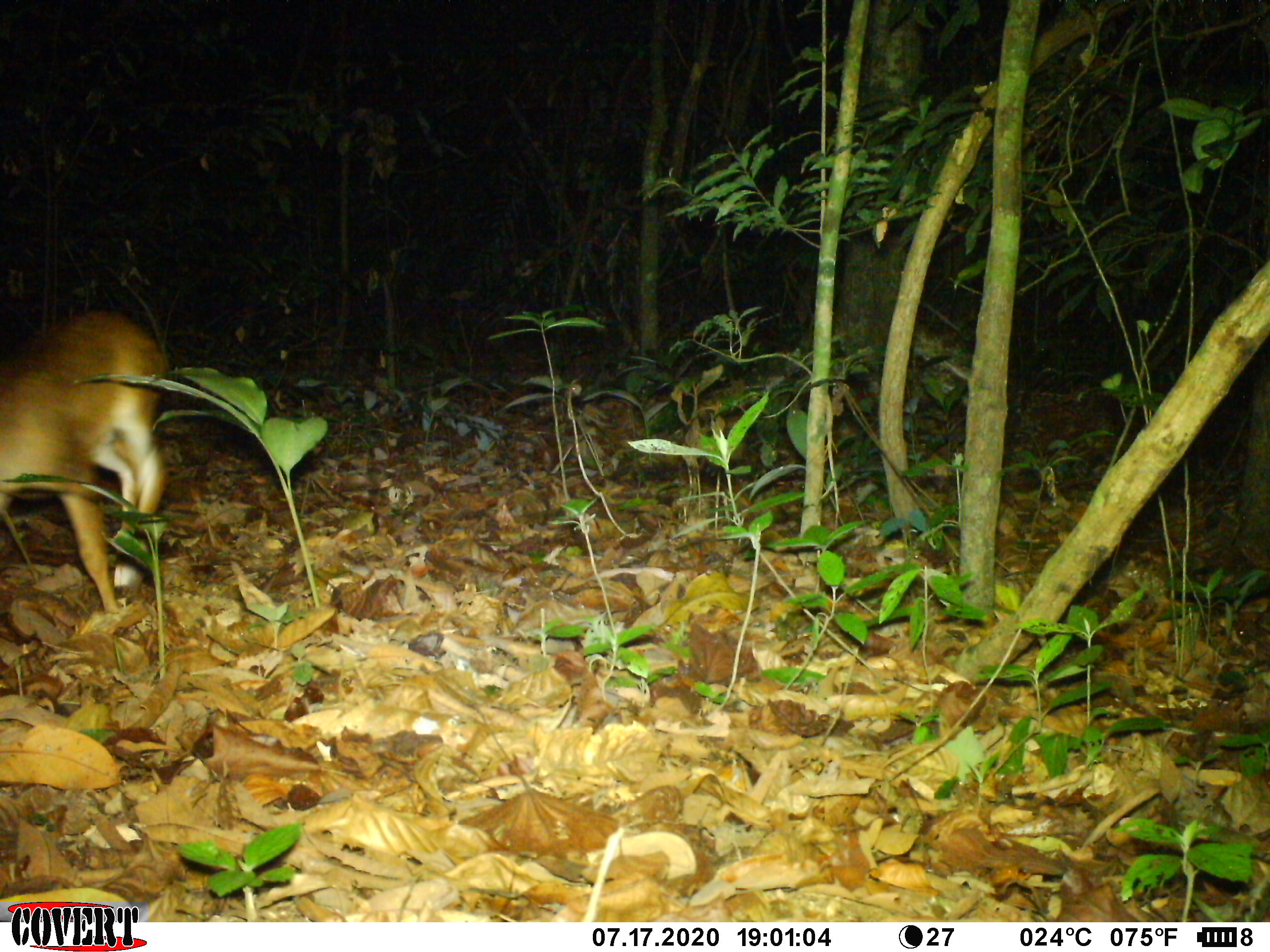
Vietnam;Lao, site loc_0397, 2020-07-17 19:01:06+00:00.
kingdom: Animalia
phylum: Chordata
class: Mammalia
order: Artiodactyla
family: Cervidae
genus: Muntiacus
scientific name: Muntiacus vuquangensis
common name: large-antlered muntjac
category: large antlered muntjac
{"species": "large antlered muntjac (large-antlered muntjac) (Muntiacus vuquangensis)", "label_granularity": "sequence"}